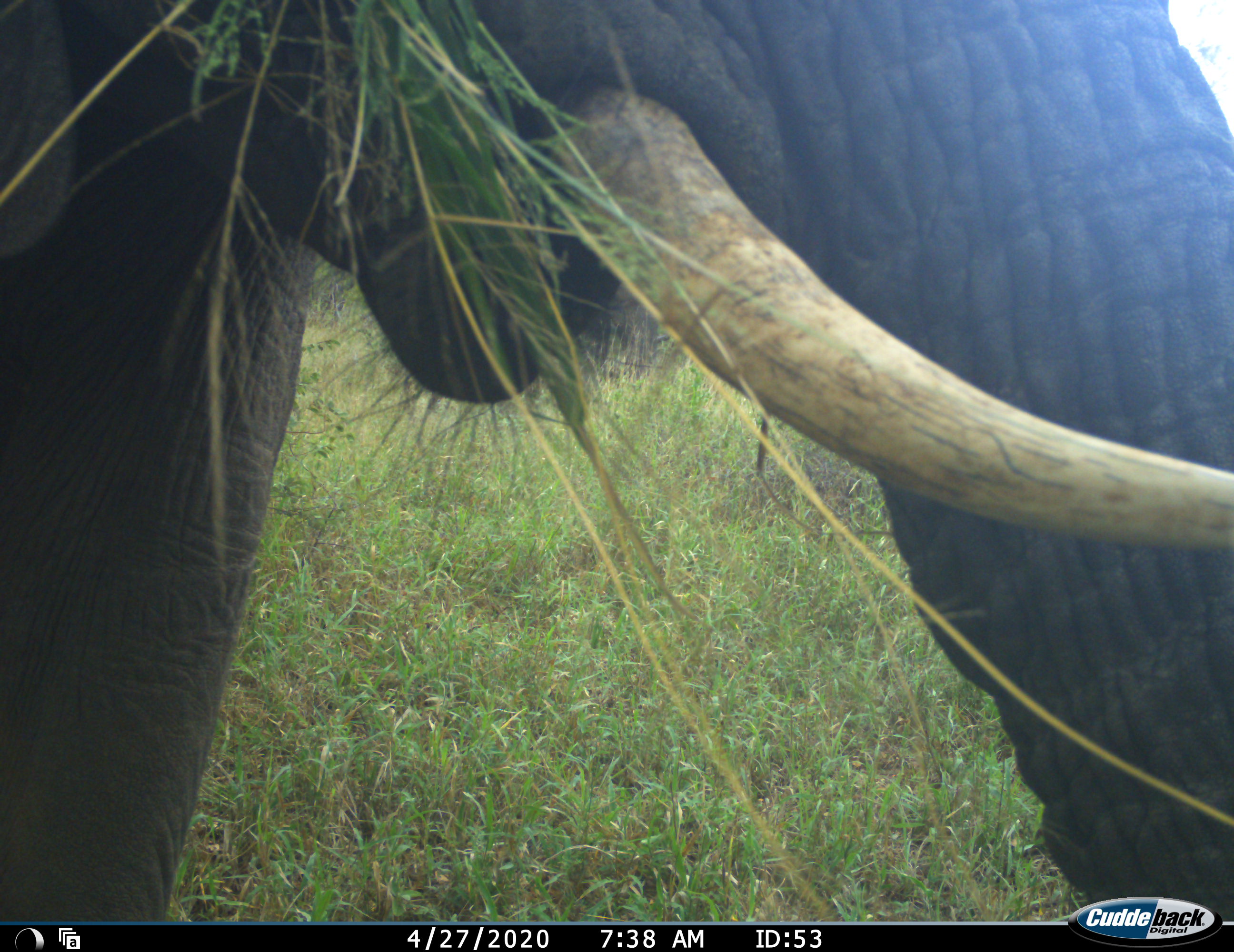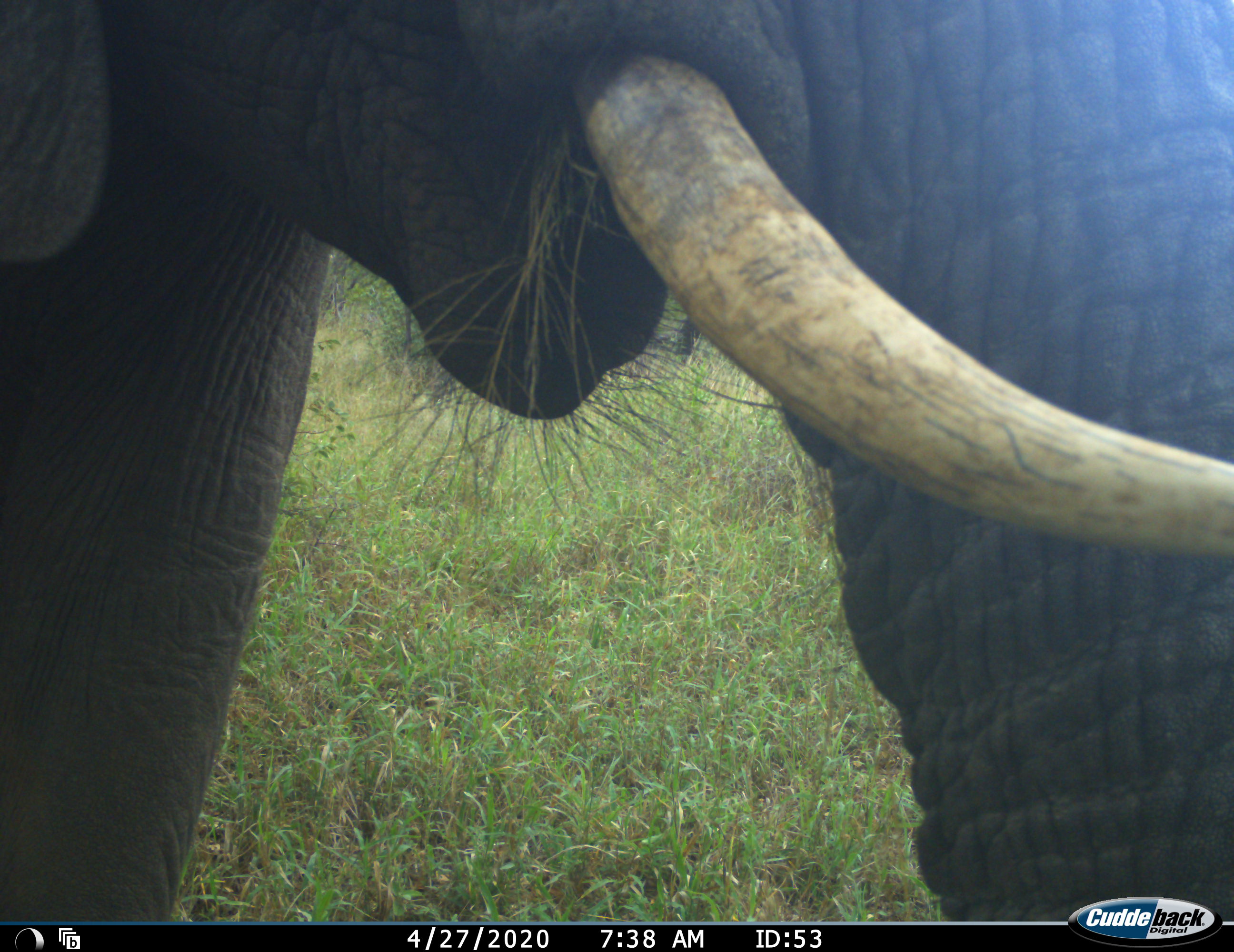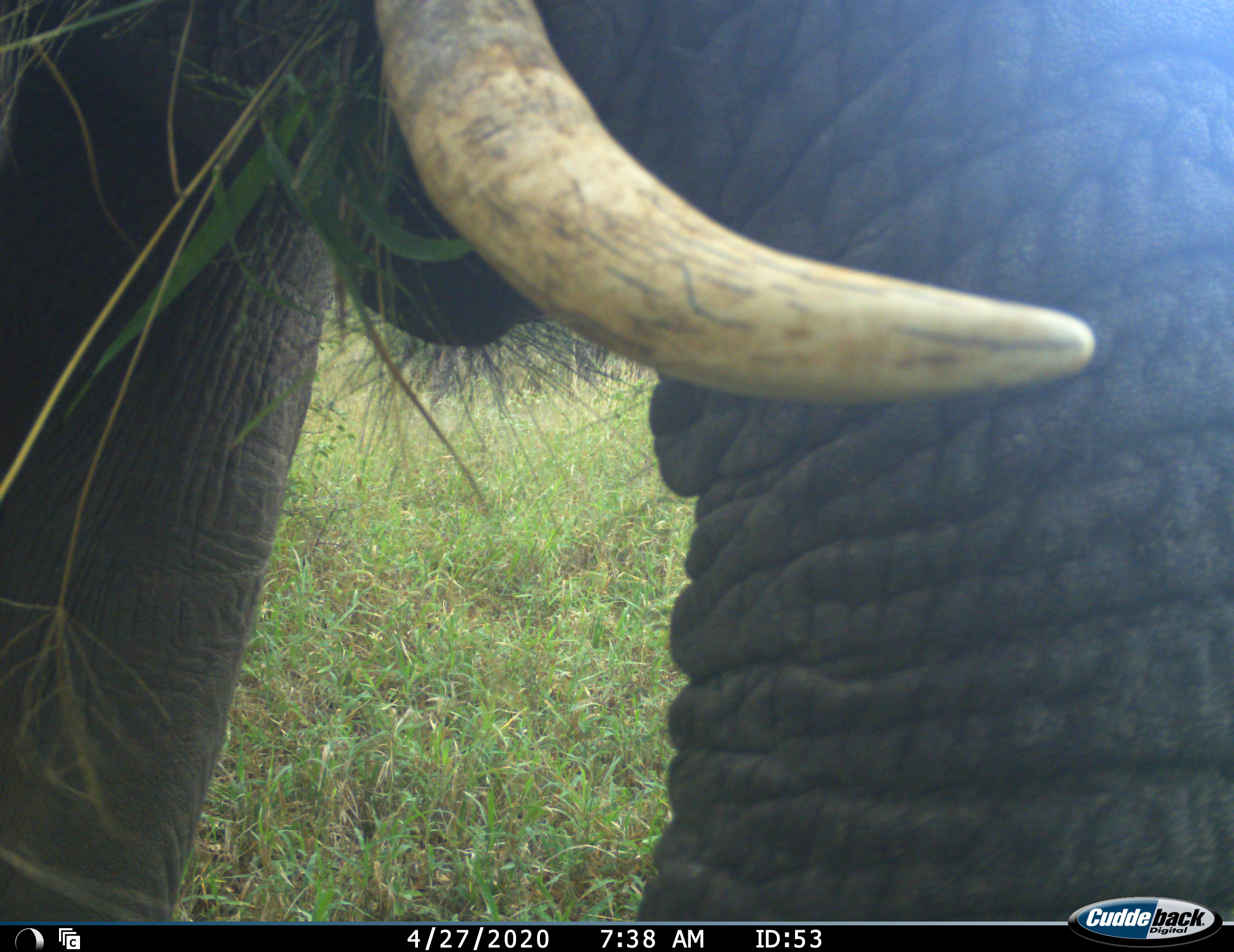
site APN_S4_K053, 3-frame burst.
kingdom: Animalia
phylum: Chordata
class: Mammalia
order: Proboscidea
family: Elephantidae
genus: Loxodonta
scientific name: Loxodonta africana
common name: african bush elephant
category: elephant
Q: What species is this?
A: Elephant (african bush elephant) (Loxodonta africana).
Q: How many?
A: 1.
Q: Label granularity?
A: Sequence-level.